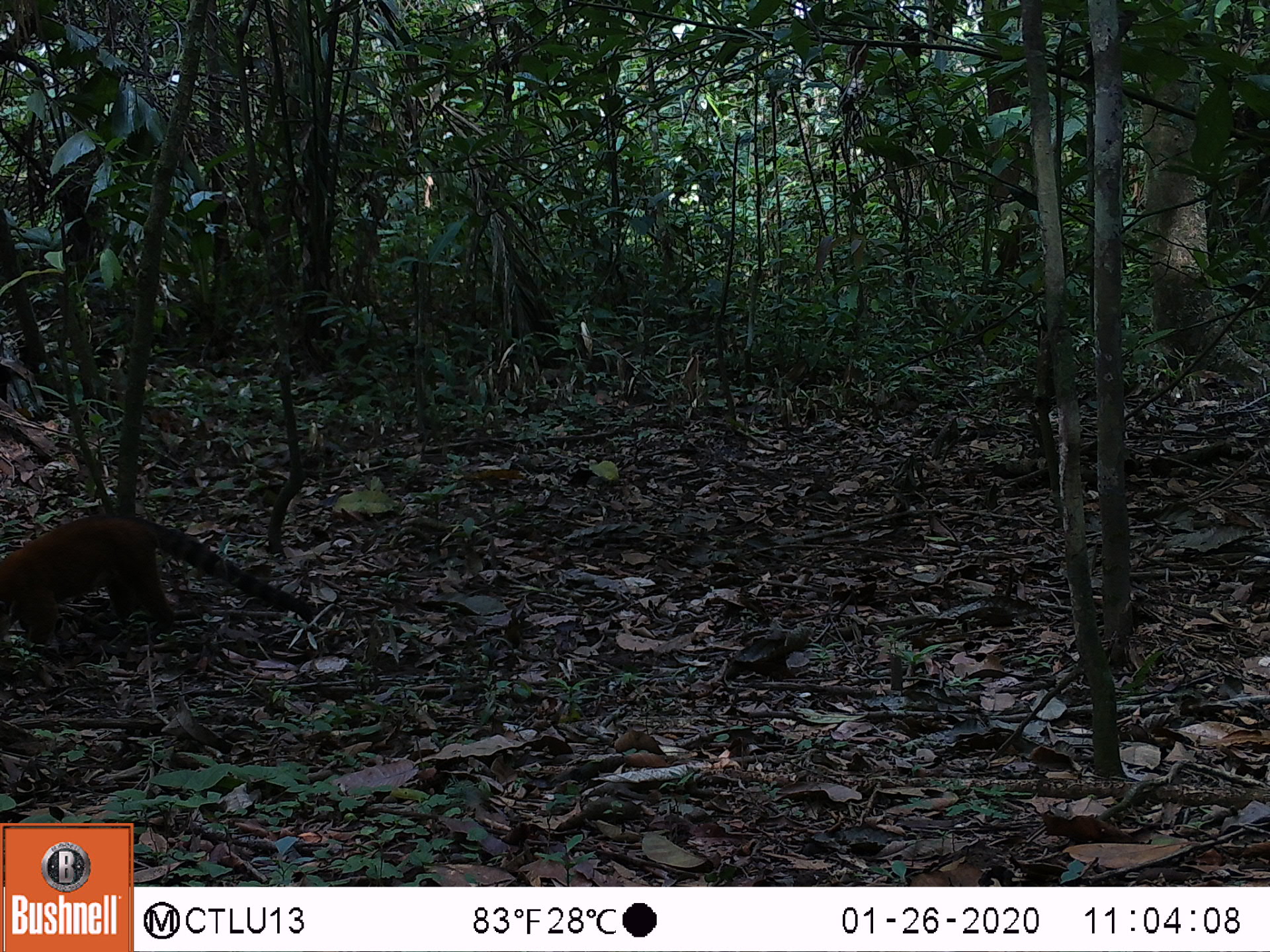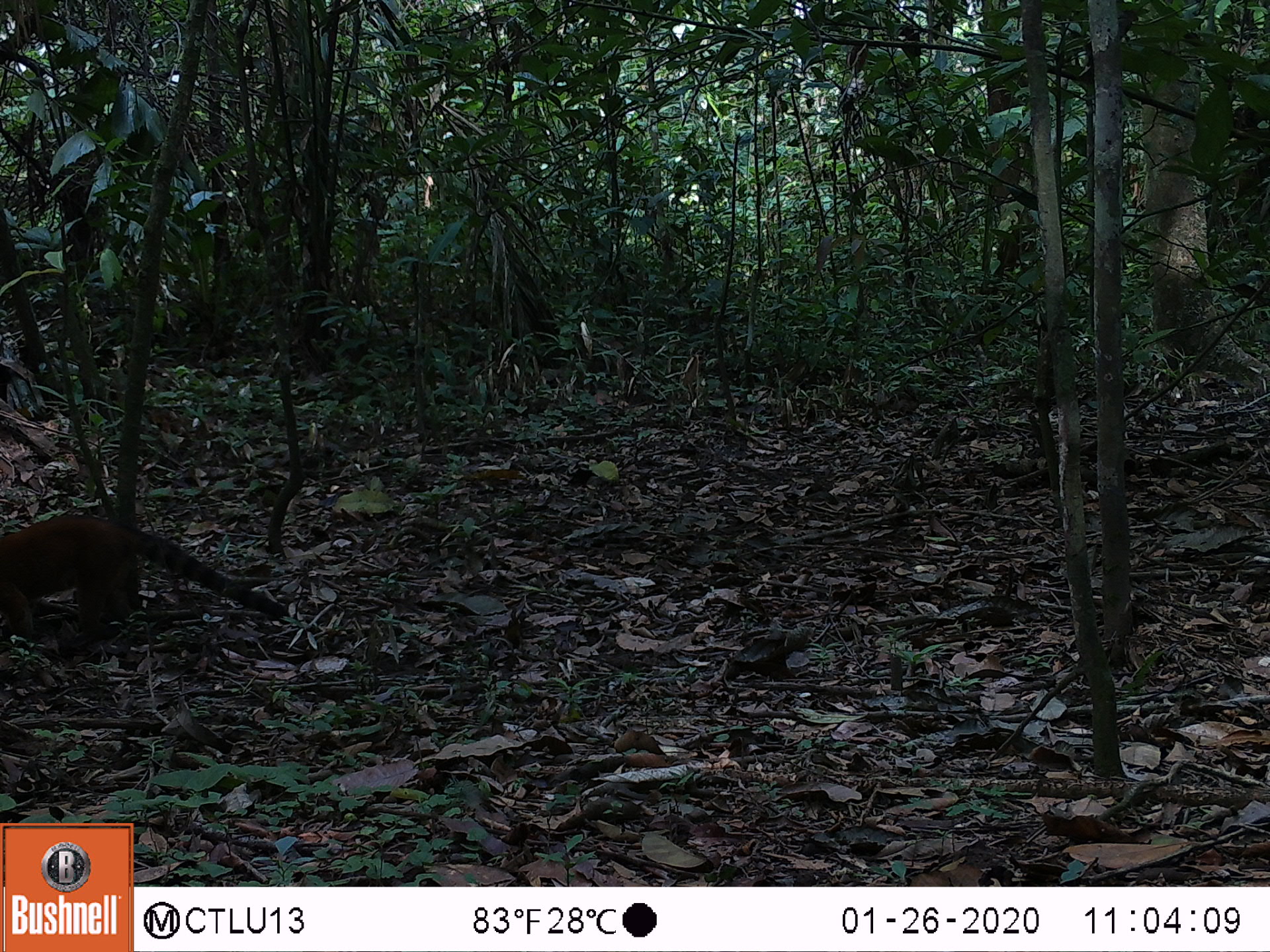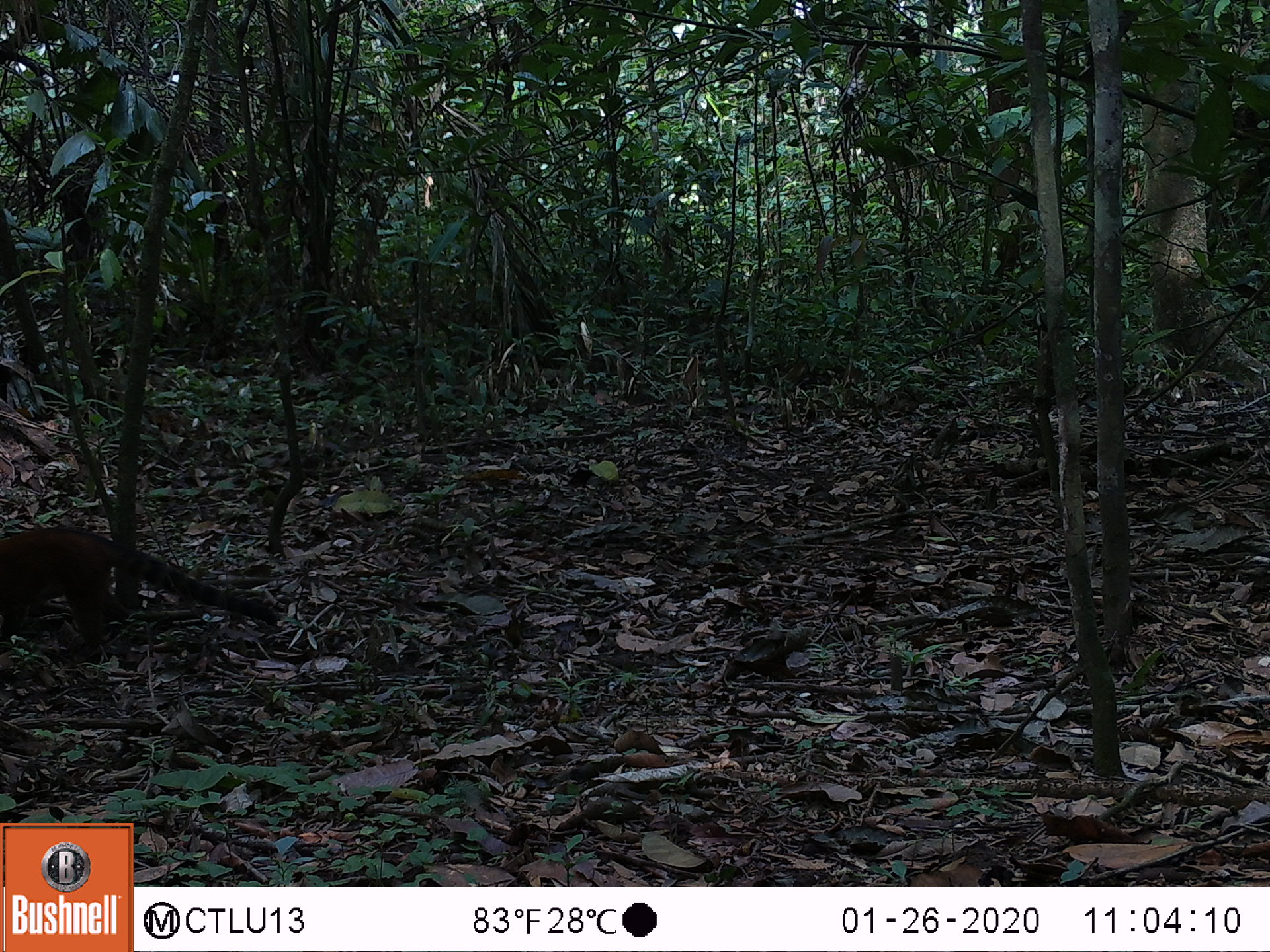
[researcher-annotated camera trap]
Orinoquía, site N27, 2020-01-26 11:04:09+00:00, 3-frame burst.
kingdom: Animalia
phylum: Chordata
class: Mammalia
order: Carnivora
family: Procyonidae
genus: Nasua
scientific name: Nasua nasua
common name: south american coati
South american coati (Nasua nasua).